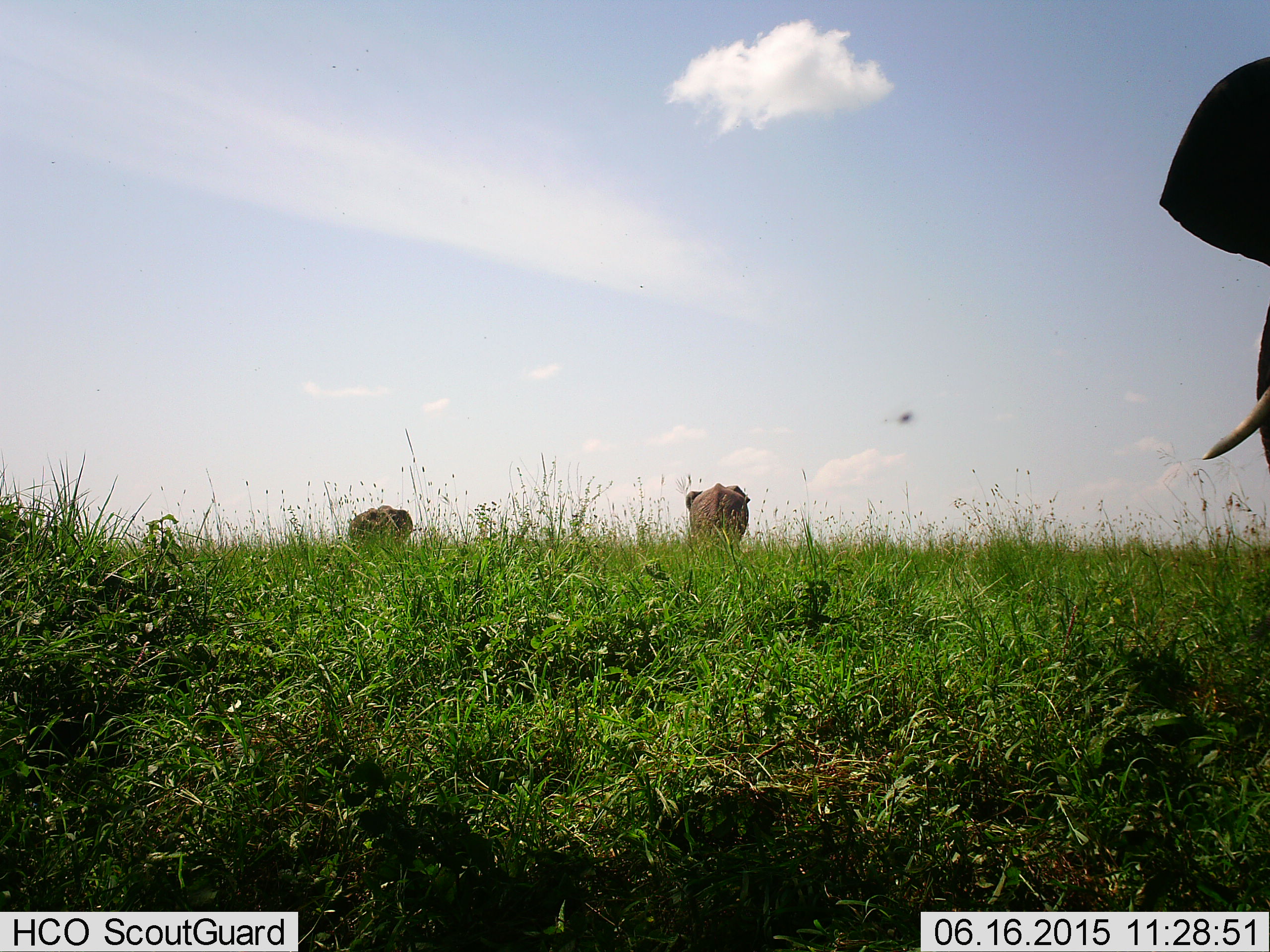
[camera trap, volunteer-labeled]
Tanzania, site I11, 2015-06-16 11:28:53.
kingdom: Animalia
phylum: Chordata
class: Mammalia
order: Proboscidea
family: Elephantidae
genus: Loxodonta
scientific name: Loxodonta africana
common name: african bush elephant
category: elephant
Elephant (african bush elephant) (Loxodonta africana), count 3. Behavior (volunteer vote fractions): standing 23%, resting 8%, moving 92%, interacting 0%. Young present (vote fraction): 0%. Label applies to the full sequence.